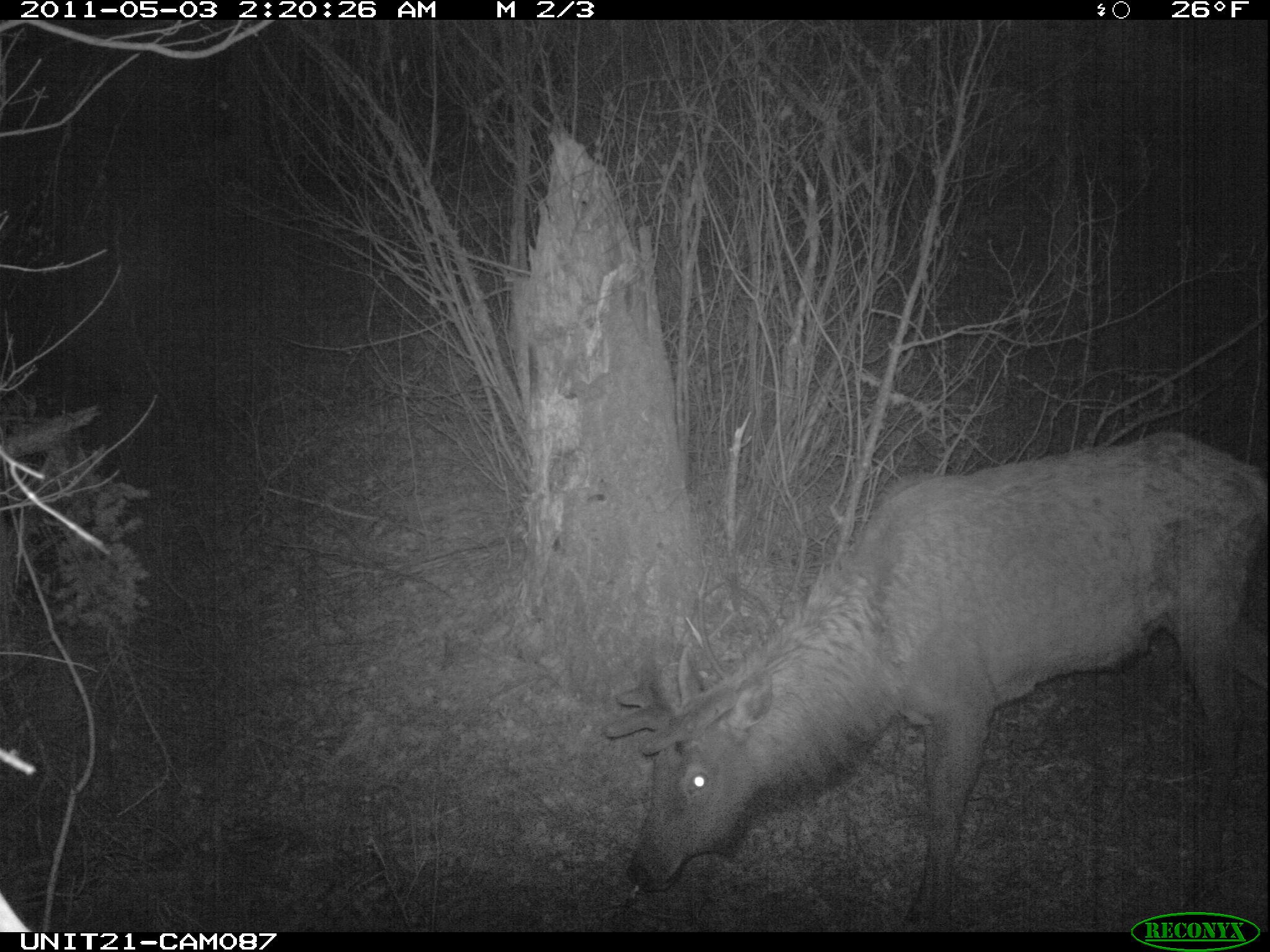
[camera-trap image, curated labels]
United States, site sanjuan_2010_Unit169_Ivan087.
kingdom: Animalia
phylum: Chordata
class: Mammalia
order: Artiodactyla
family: Cervidae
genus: Cervus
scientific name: Cervus elaphus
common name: red deer